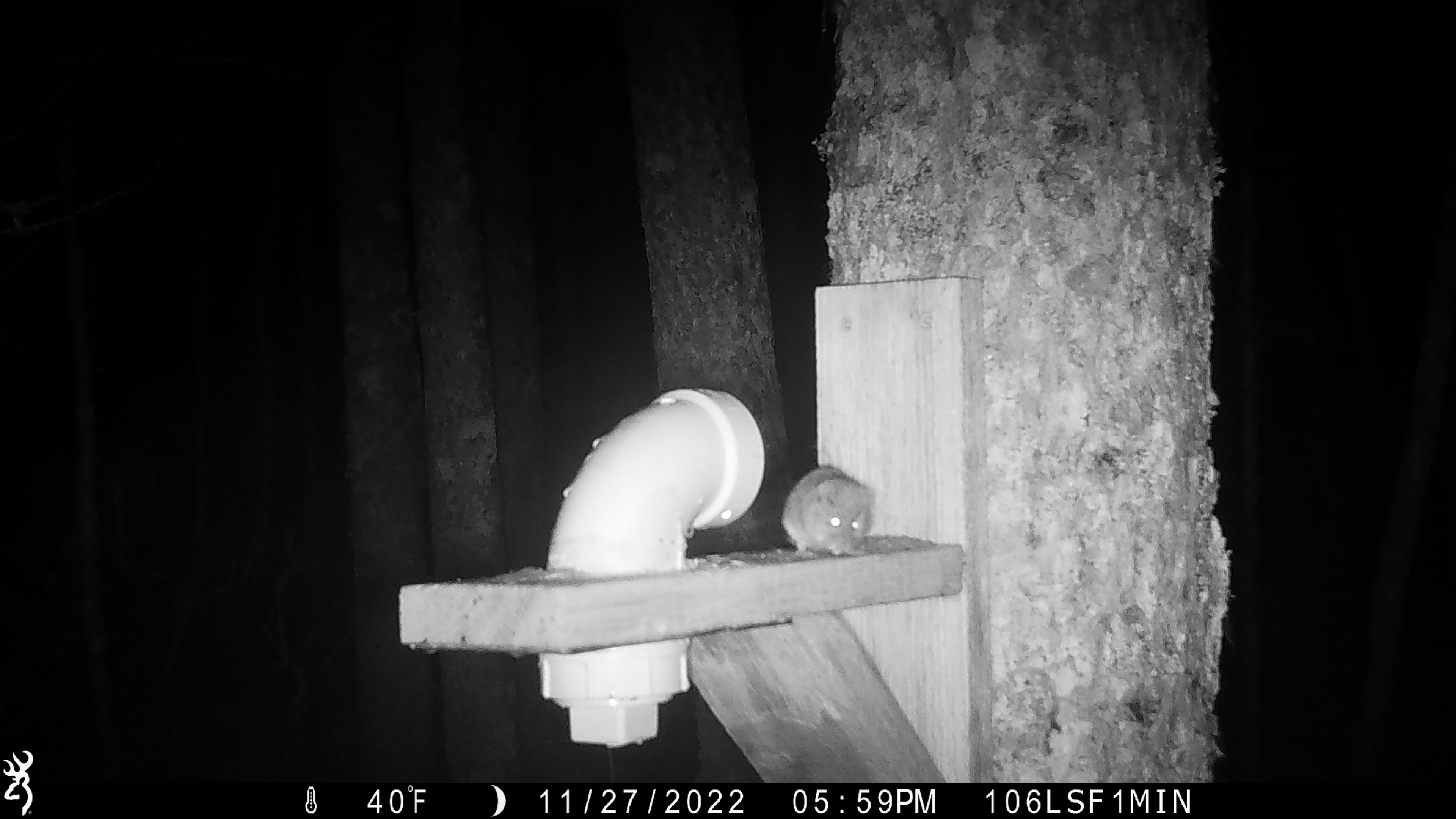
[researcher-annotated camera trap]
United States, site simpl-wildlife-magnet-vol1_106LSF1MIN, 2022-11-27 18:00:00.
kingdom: Animalia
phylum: Chordata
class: Mammalia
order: Rodentia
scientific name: Rodentia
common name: mouse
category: mouse sp.